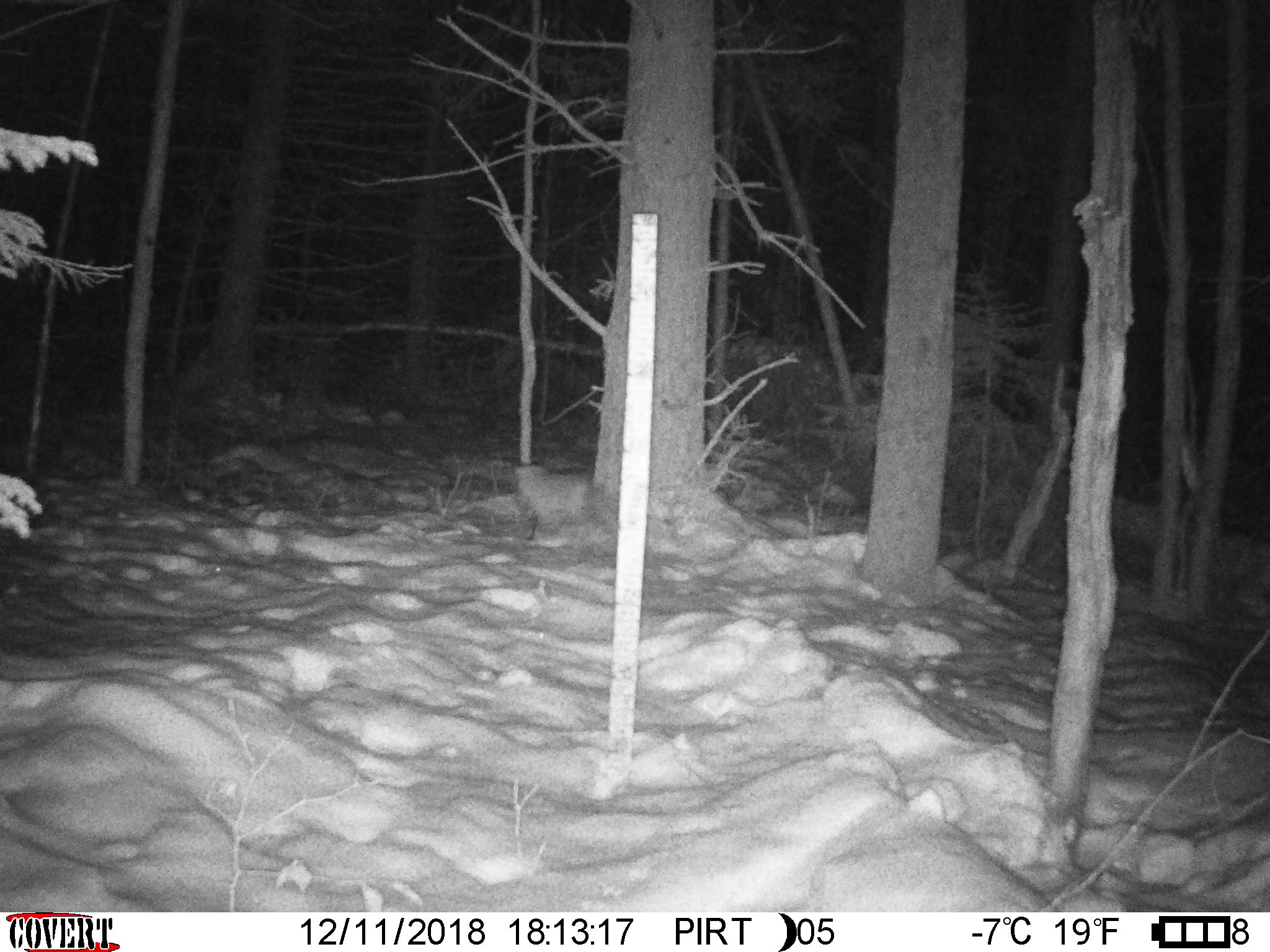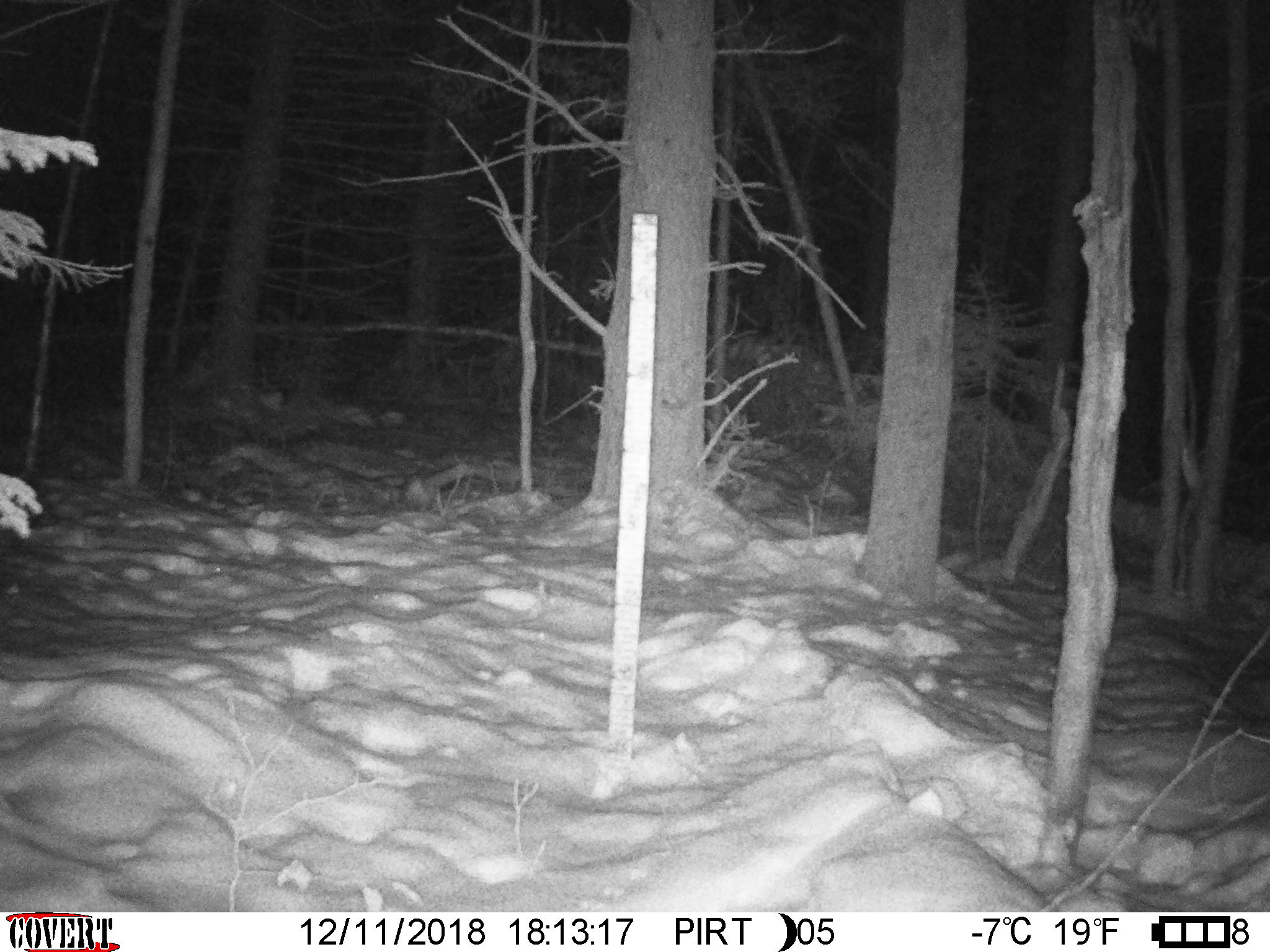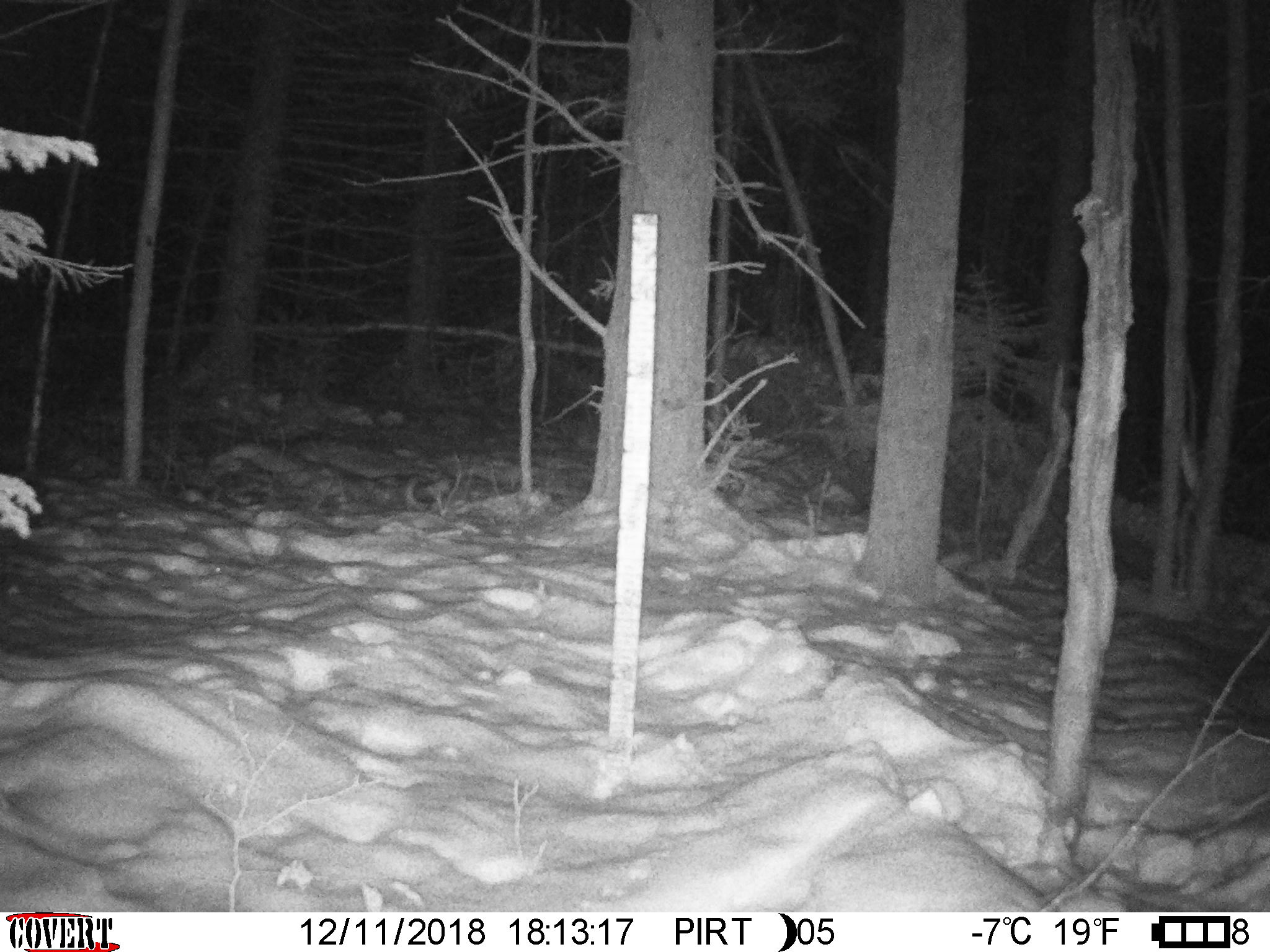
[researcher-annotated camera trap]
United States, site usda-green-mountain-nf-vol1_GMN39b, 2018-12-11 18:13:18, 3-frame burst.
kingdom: Animalia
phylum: Chordata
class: Mammalia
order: Carnivora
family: Canidae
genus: Vulpes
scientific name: Vulpes vulpes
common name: red fox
Red fox (Vulpes vulpes).